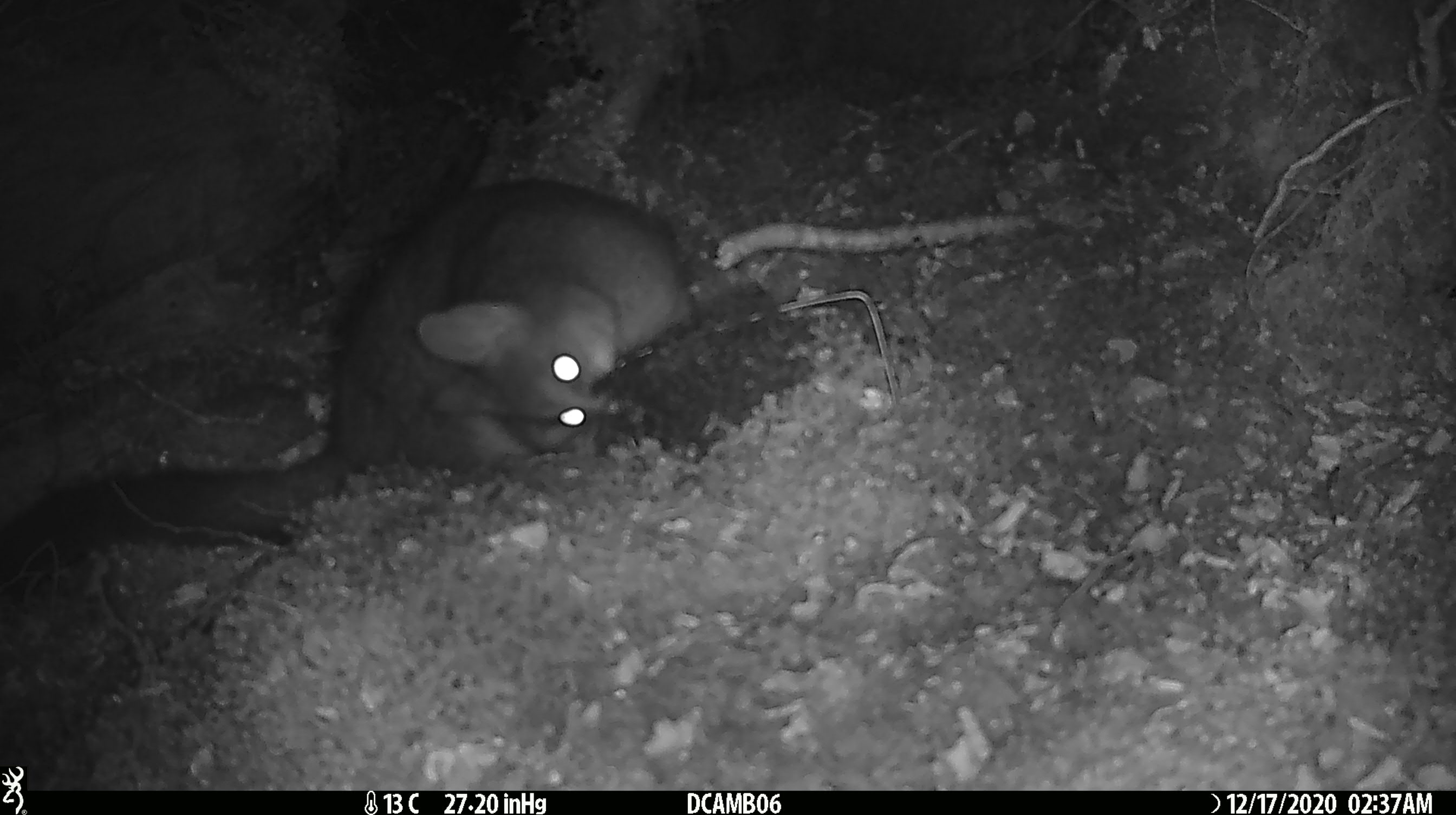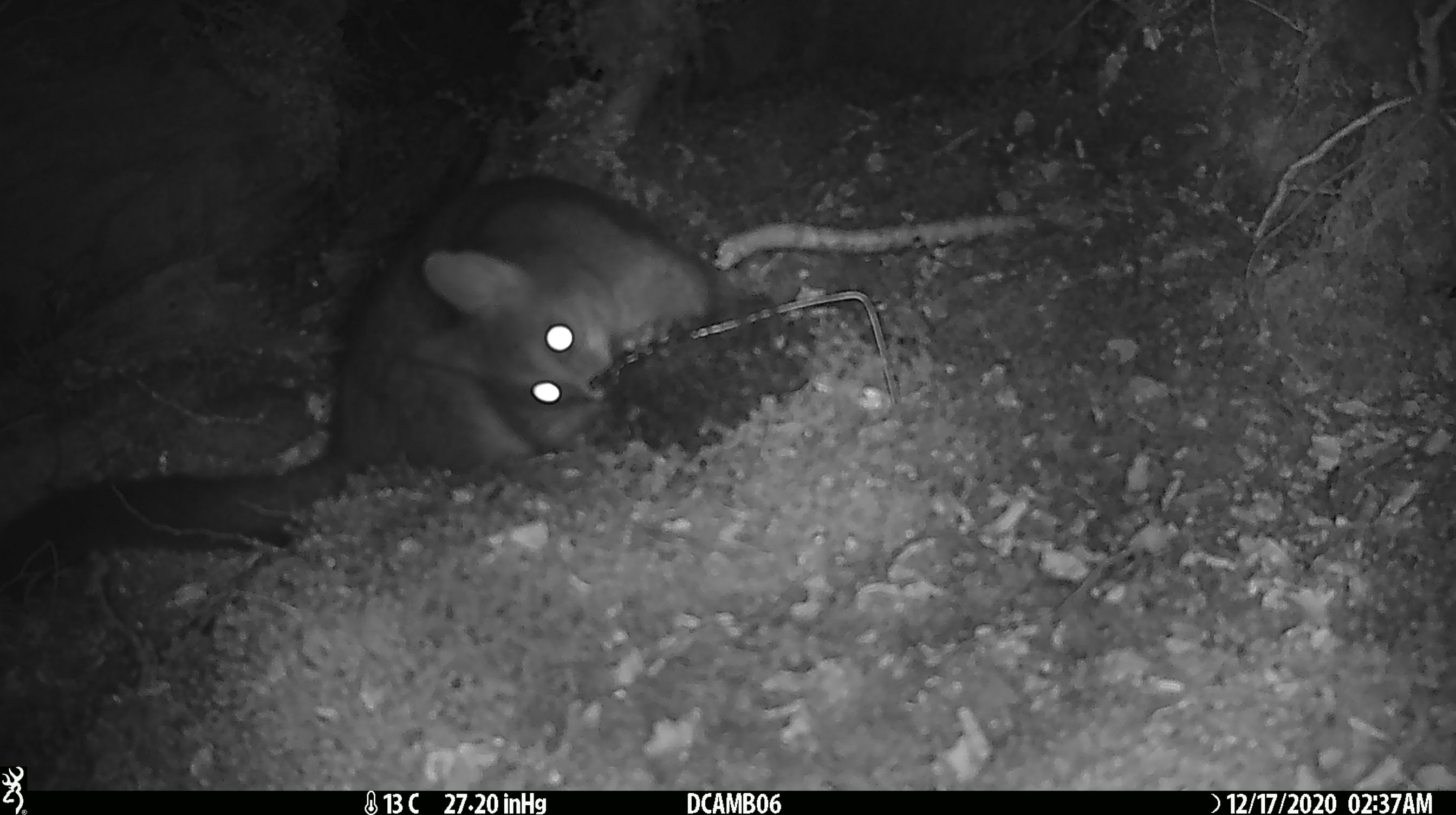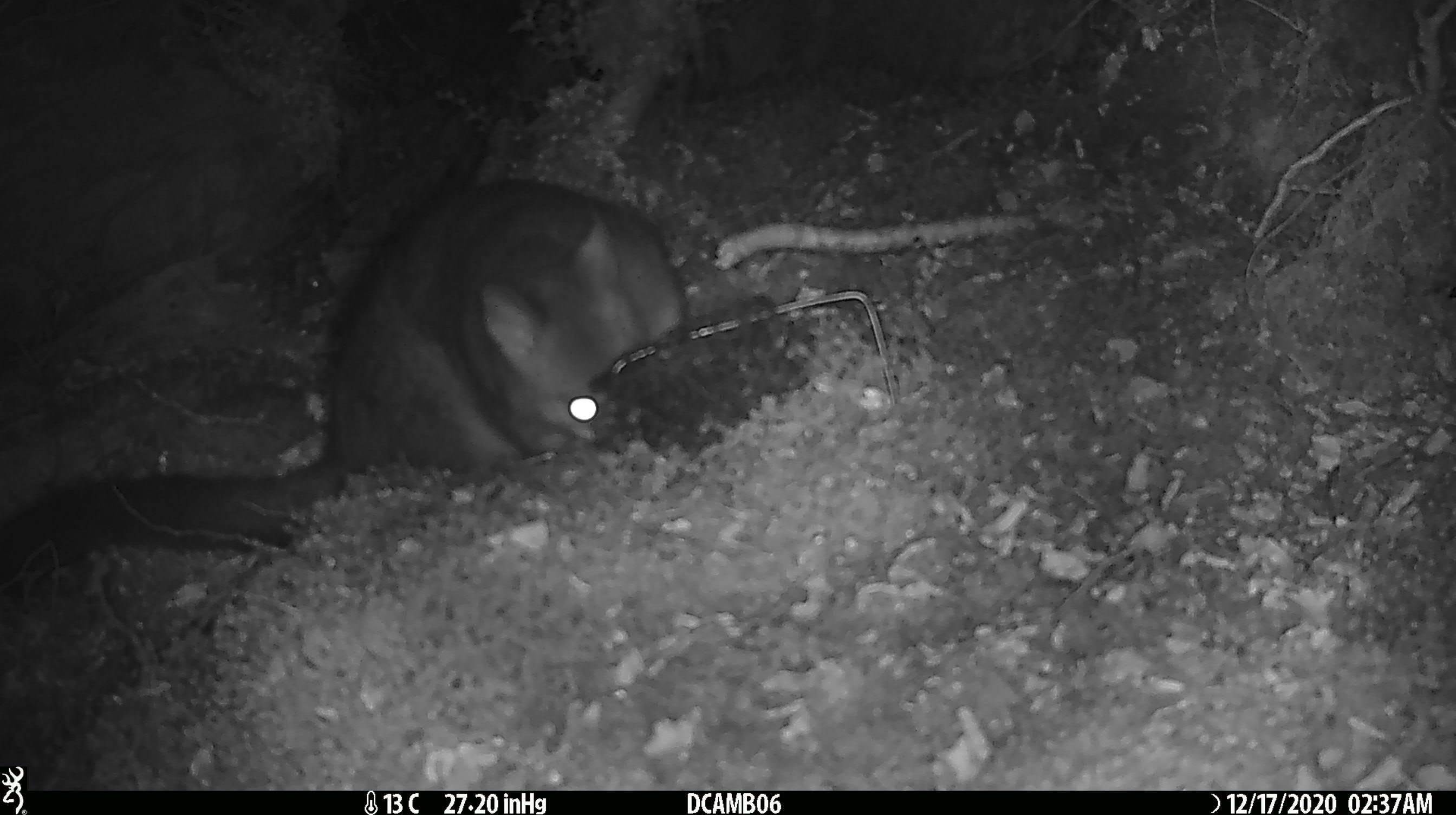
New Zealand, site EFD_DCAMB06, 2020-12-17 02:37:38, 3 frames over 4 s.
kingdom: Animalia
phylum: Chordata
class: Mammalia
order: Diprotodontia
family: Phalangeridae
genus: Trichosurus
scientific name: Trichosurus vulpecula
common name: common brushtail possum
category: possum